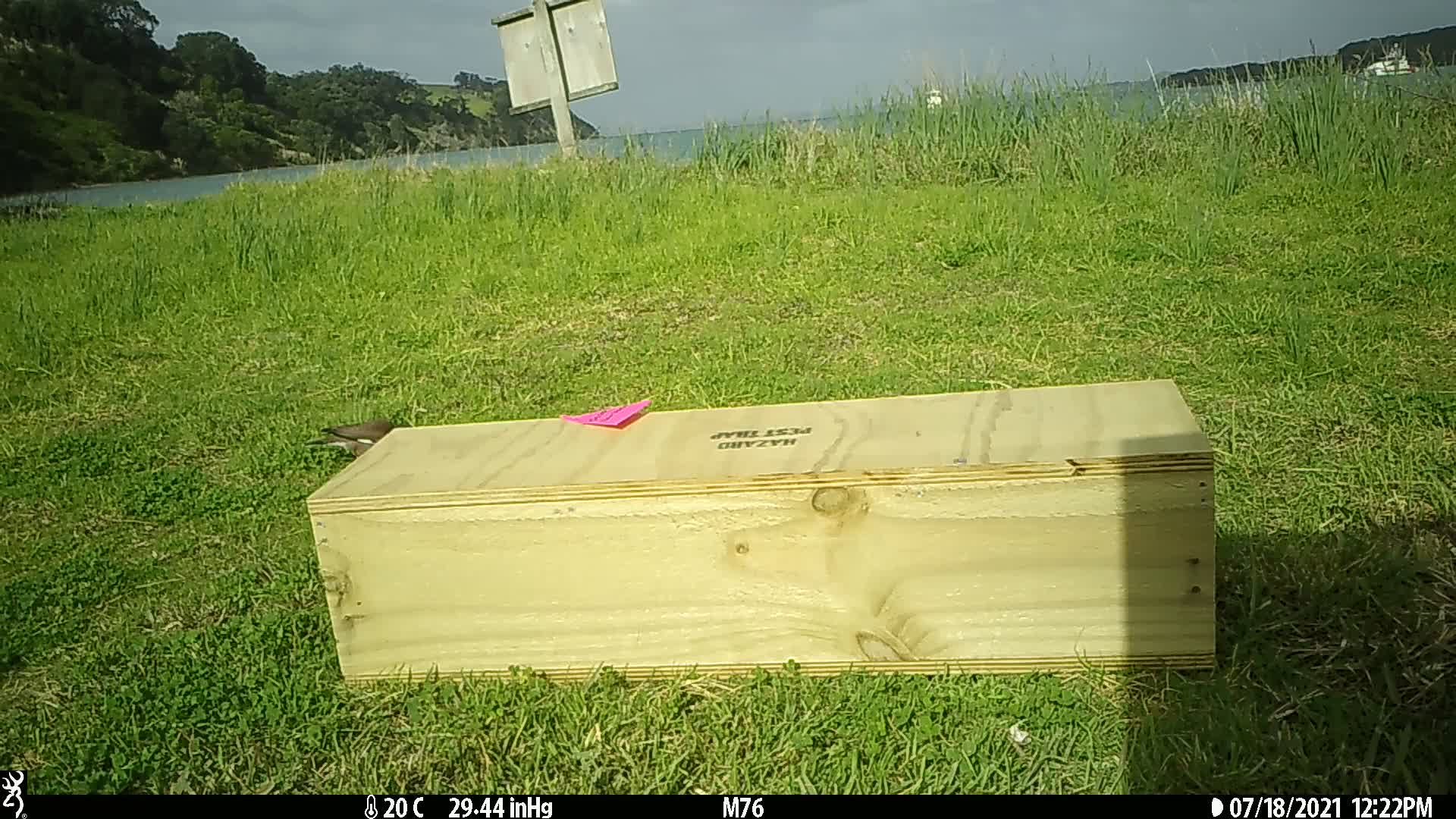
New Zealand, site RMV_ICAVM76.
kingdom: Animalia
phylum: Chordata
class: Aves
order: Passeriformes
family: Sturnidae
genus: Acridotheres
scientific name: Acridotheres tristis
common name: common myna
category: myna